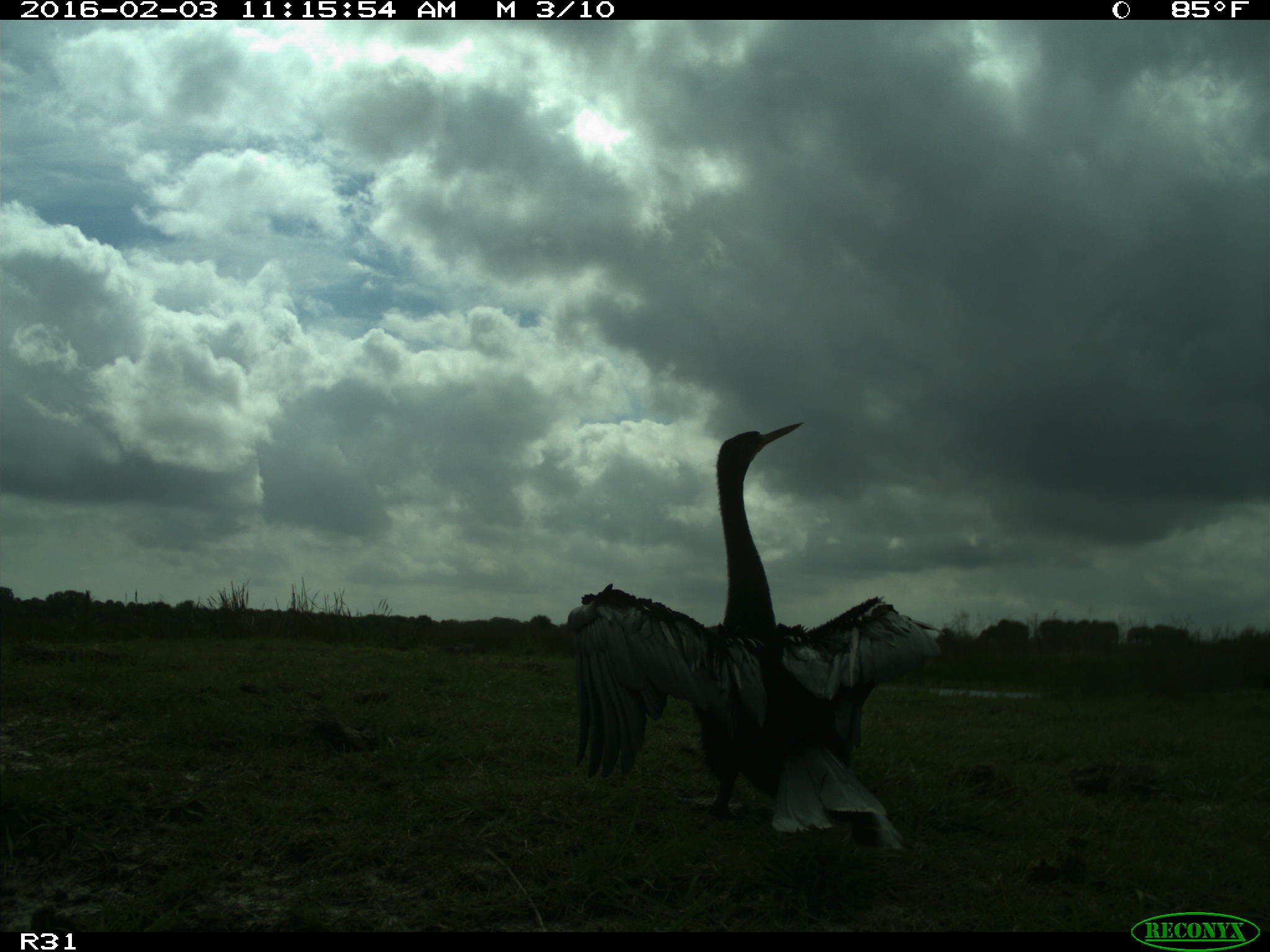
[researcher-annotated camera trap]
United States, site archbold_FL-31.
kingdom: Animalia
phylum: Chordata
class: Aves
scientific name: Aves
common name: birds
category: unidentified bird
Unidentified bird (birds) (Aves).